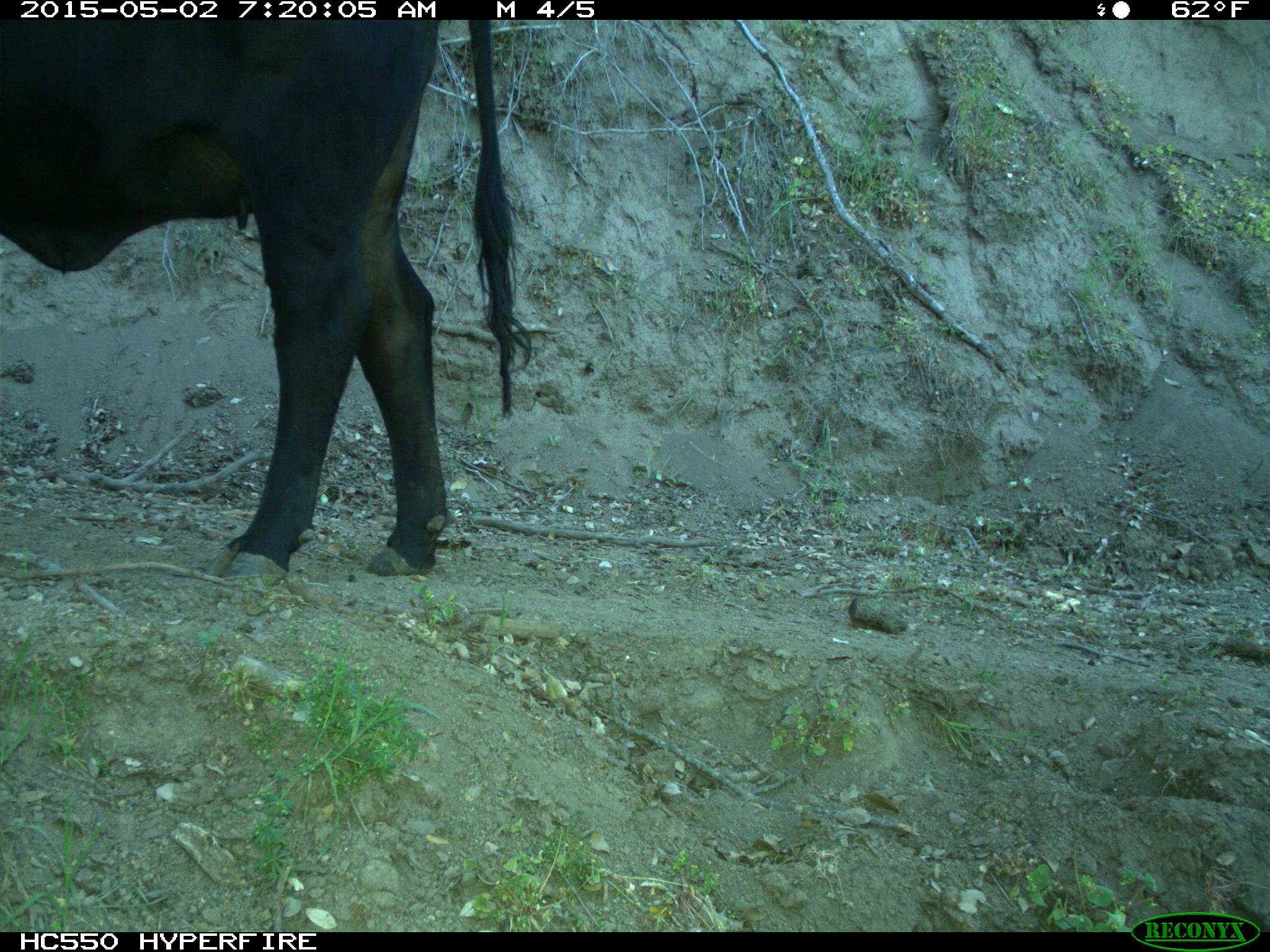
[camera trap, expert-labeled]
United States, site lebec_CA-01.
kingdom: Animalia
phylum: Chordata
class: Mammalia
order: Artiodactyla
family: Bovidae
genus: Bos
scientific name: Bos taurus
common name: domestic cow